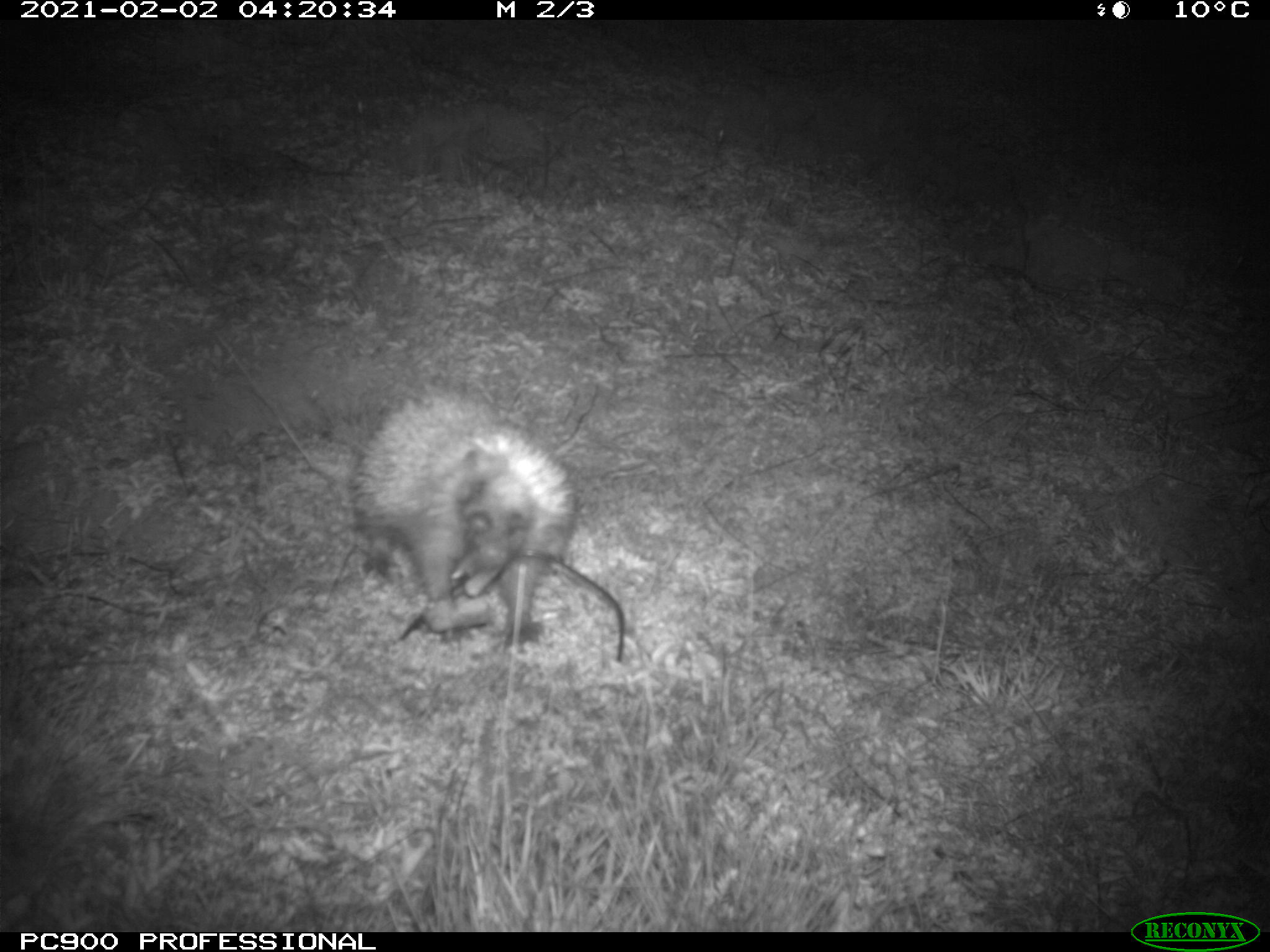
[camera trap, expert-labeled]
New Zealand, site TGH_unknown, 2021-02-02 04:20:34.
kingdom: Animalia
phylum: Chordata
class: Mammalia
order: Eulipotyphla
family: Erinaceidae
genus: Erinaceus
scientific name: Erinaceus europaeus europaeus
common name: european hedgehog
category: hedgehog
Hedgehog (european hedgehog) (Erinaceus europaeus europaeus).